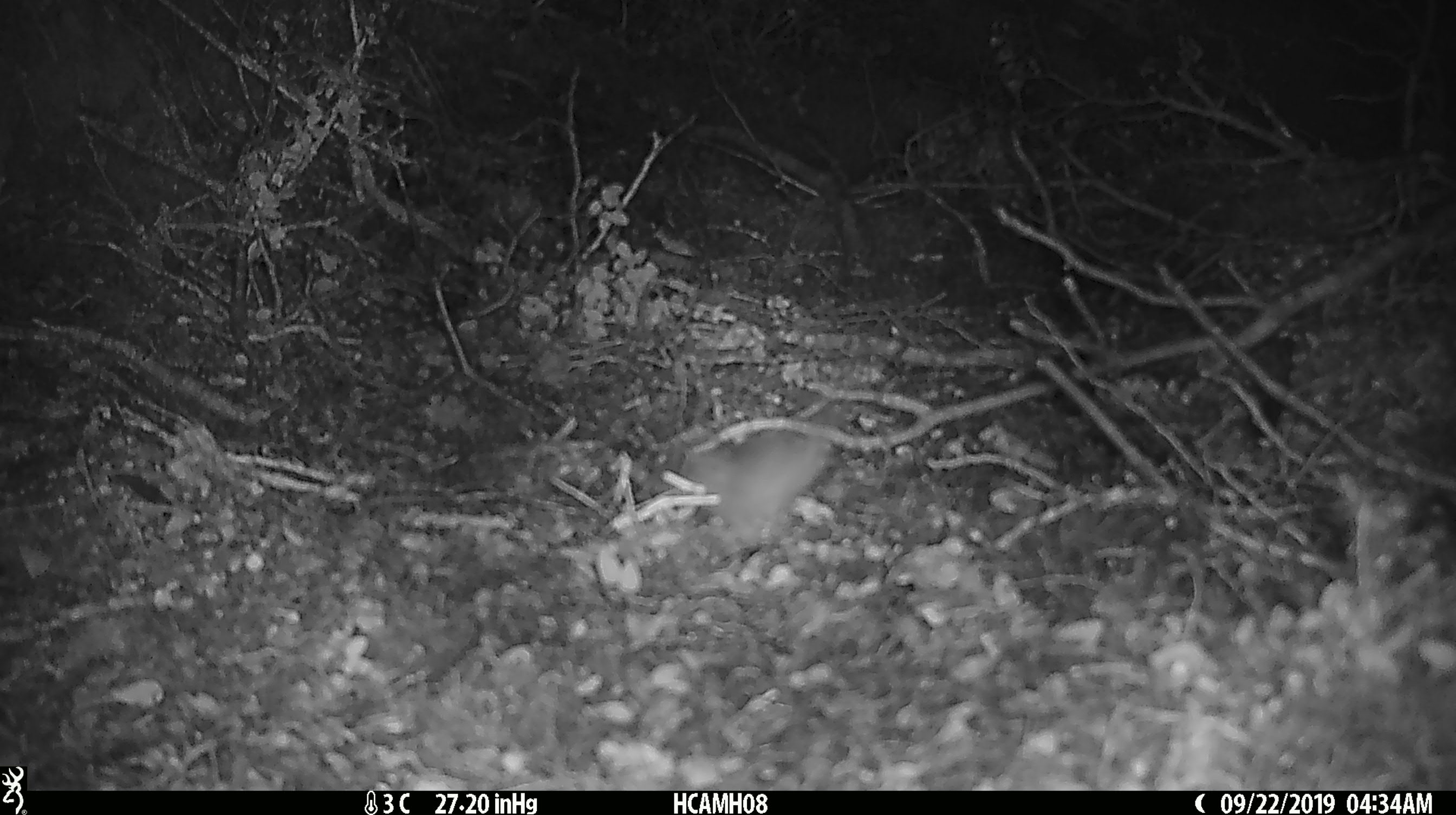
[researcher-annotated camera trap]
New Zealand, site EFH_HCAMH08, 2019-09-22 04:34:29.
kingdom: Animalia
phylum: Chordata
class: Mammalia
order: Rodentia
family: Muridae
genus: Mus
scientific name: Mus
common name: mouse